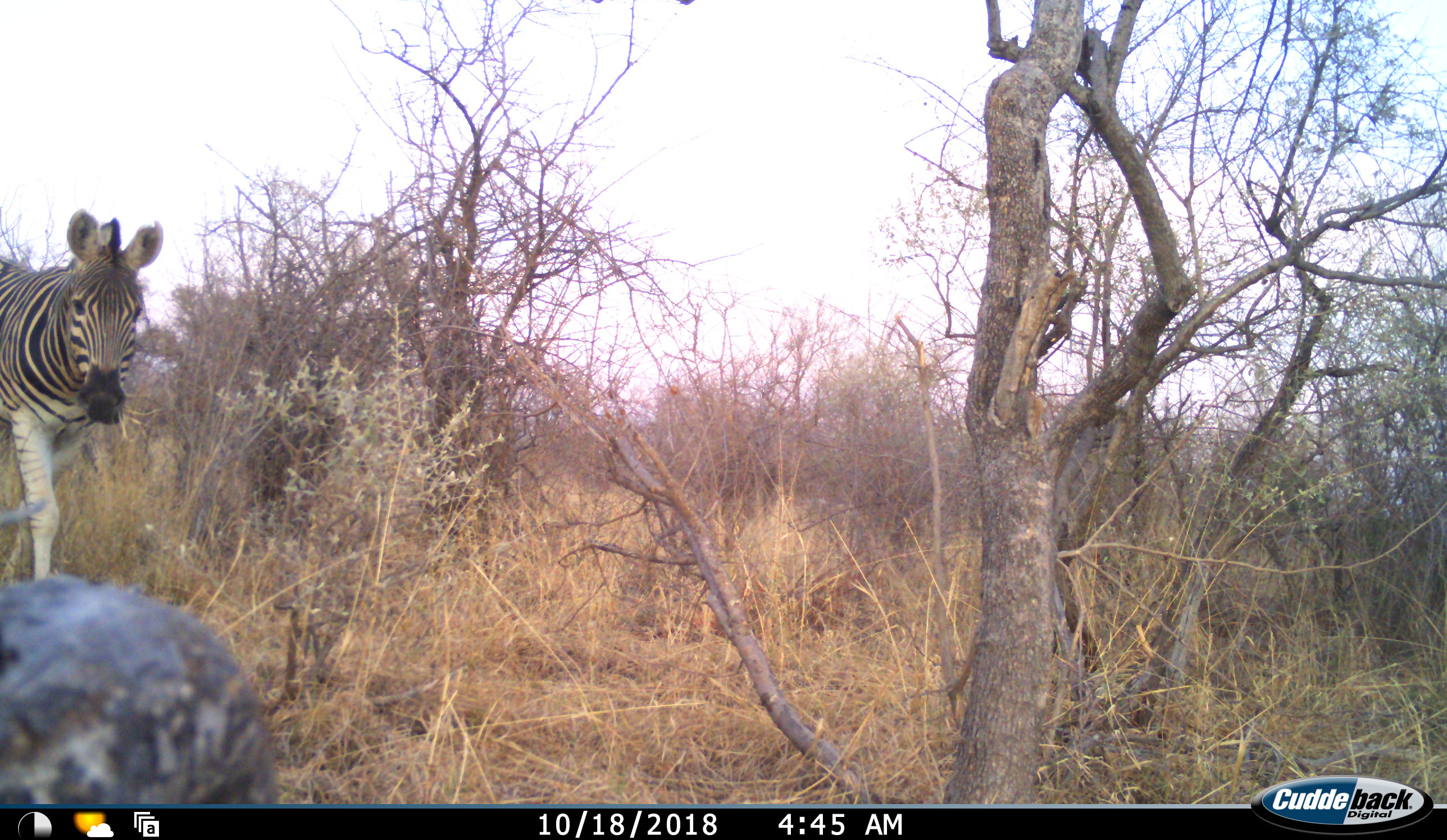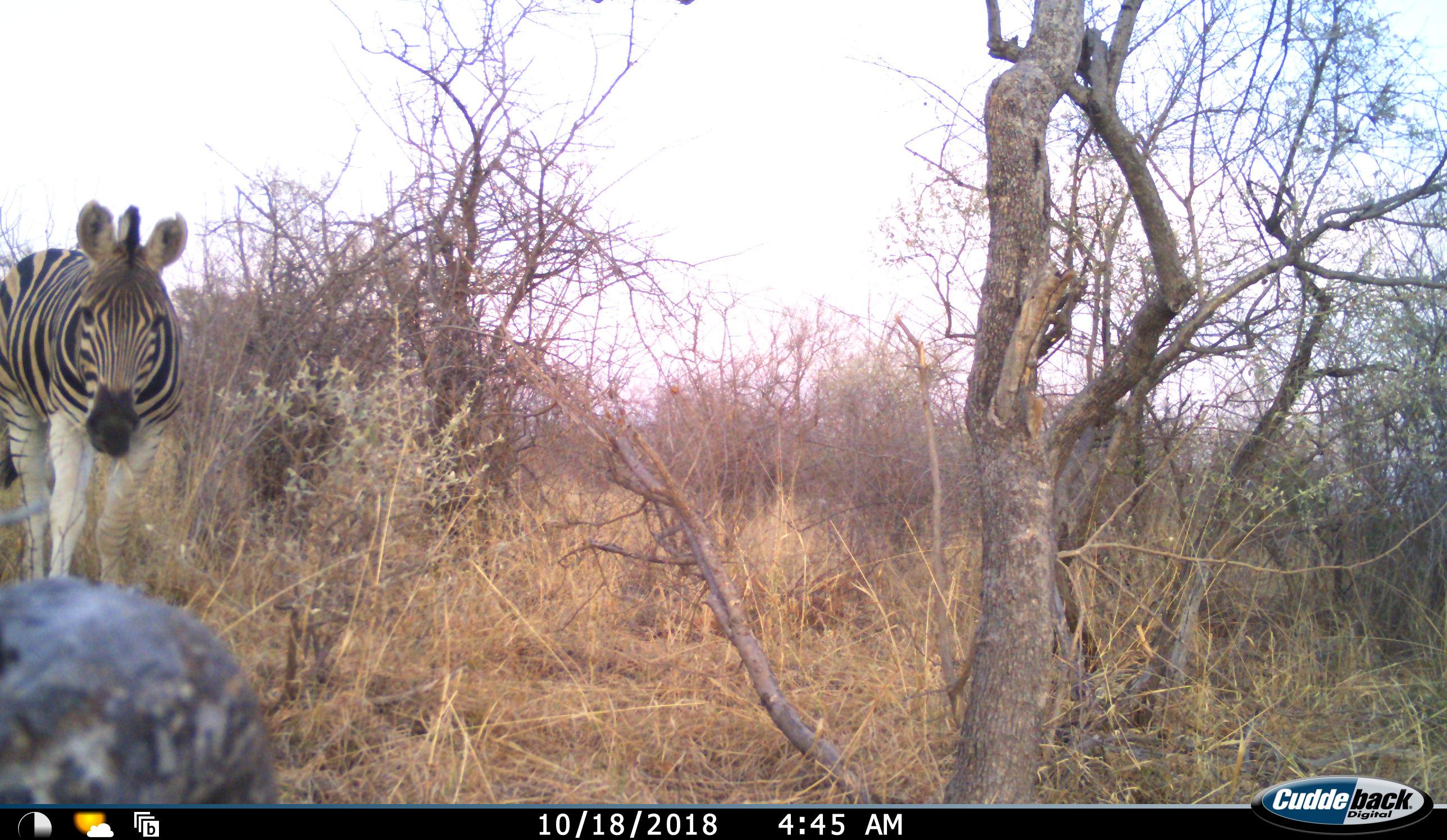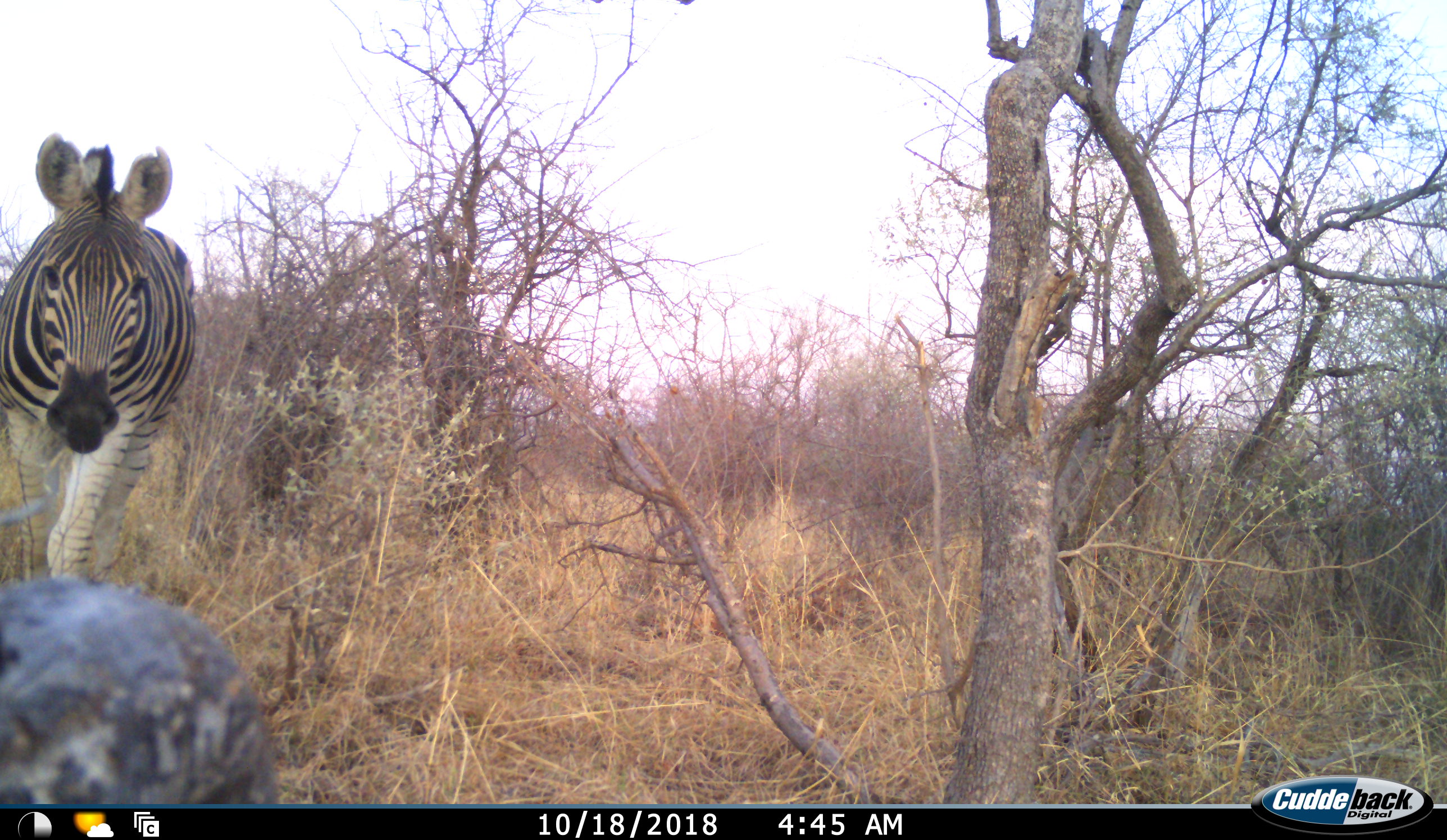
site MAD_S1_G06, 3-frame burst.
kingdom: Animalia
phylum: Chordata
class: Mammalia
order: Perissodactyla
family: Equidae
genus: Equus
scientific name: Equus quagga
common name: plains zebra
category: zebraplains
Zebraplains (plains zebra) (Equus quagga), count 1. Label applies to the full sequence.